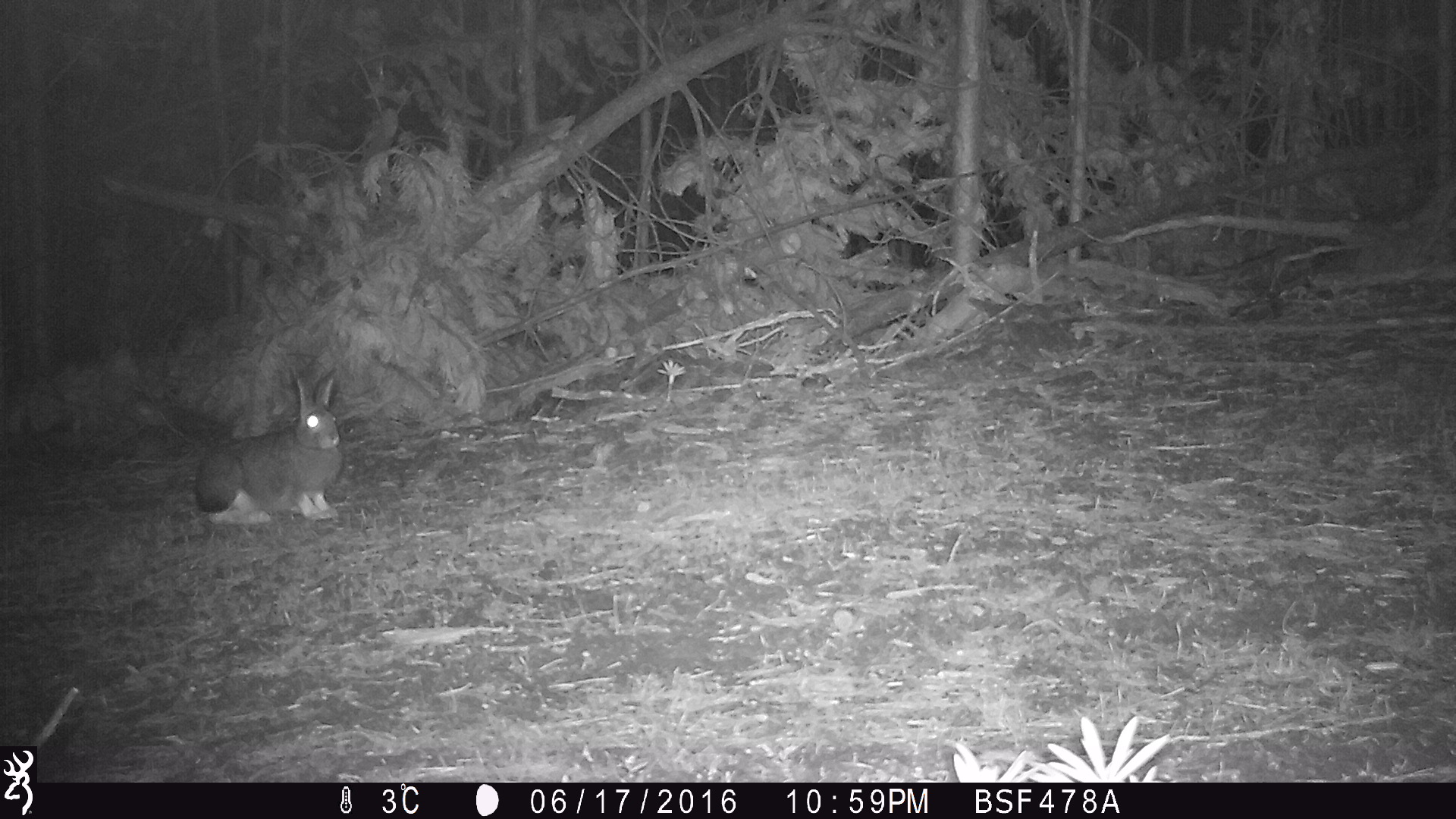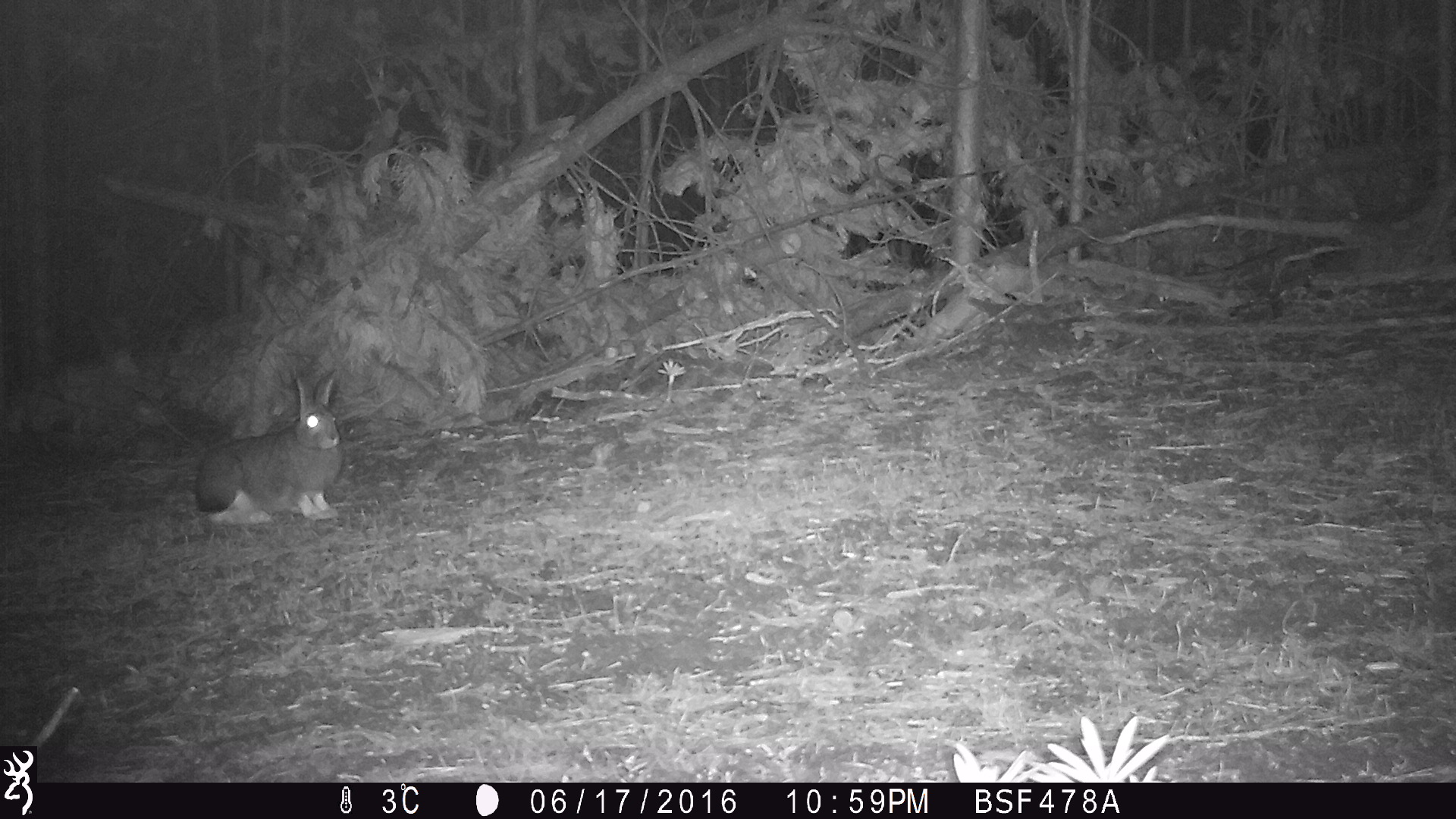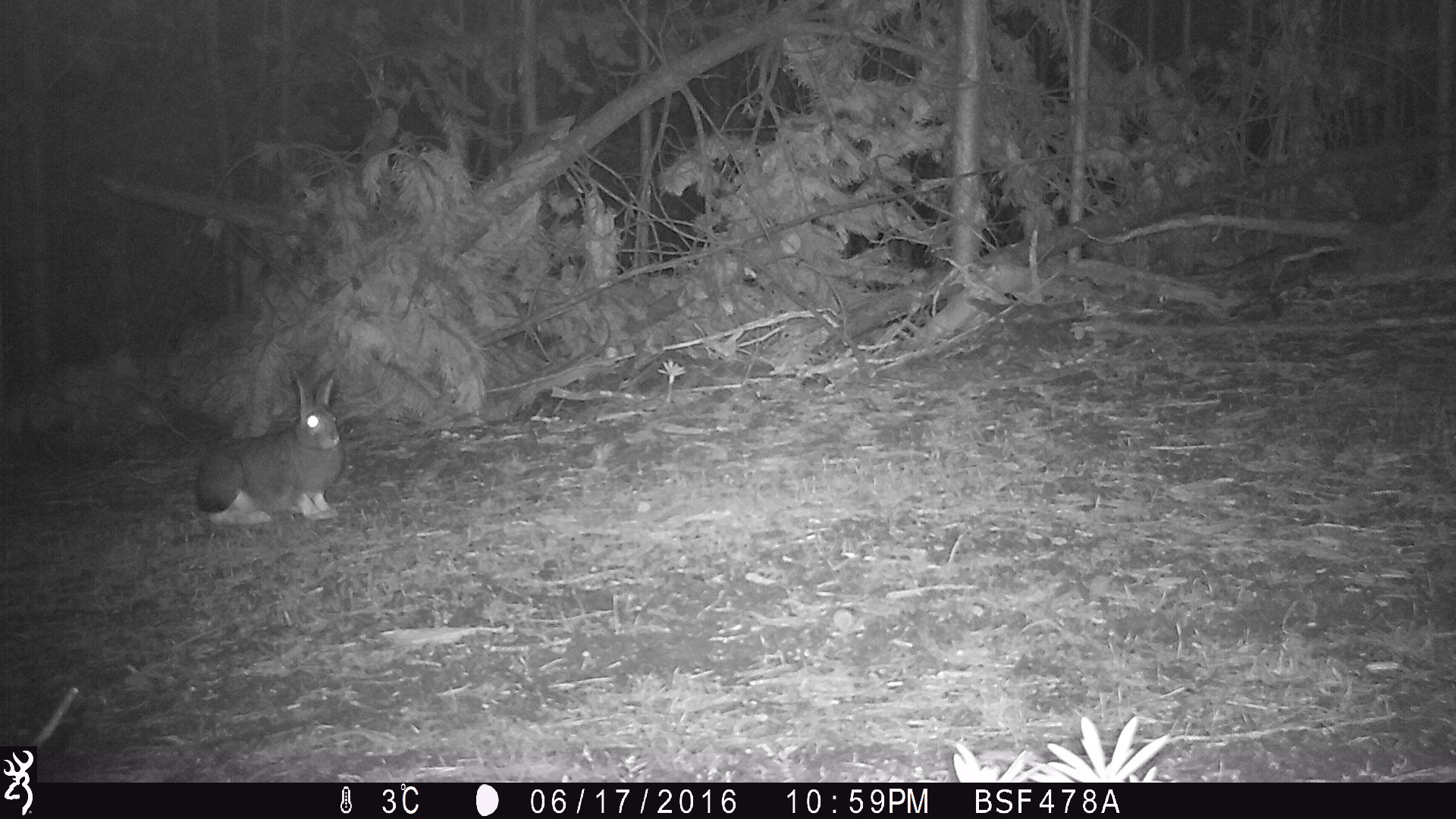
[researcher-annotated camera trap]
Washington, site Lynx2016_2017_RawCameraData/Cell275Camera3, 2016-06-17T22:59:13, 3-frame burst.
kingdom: Animalia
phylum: Chordata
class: Mammalia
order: Lagomorpha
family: Leporidae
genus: Lepus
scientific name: Lepus americanus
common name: snowshoe hare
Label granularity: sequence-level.